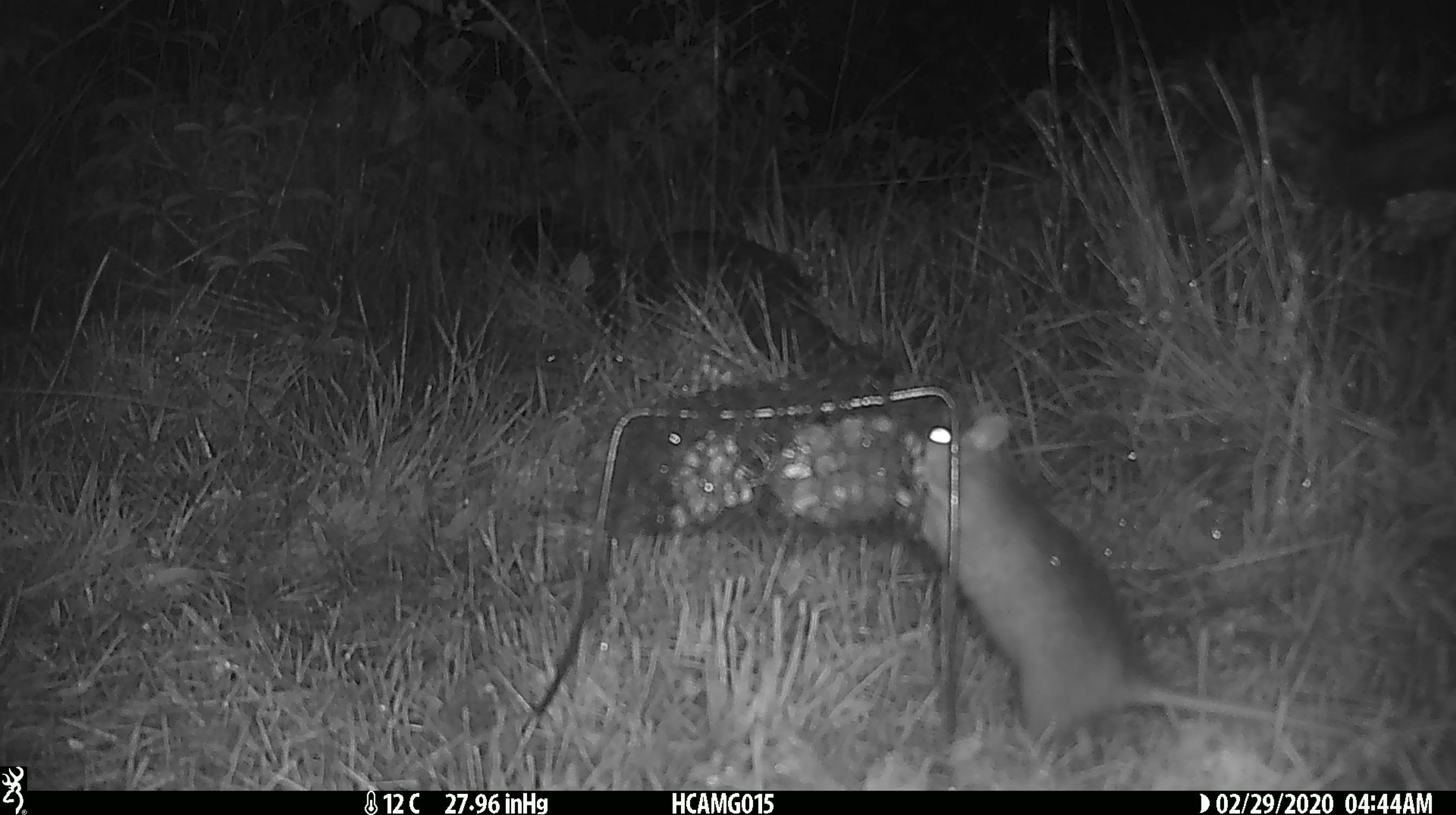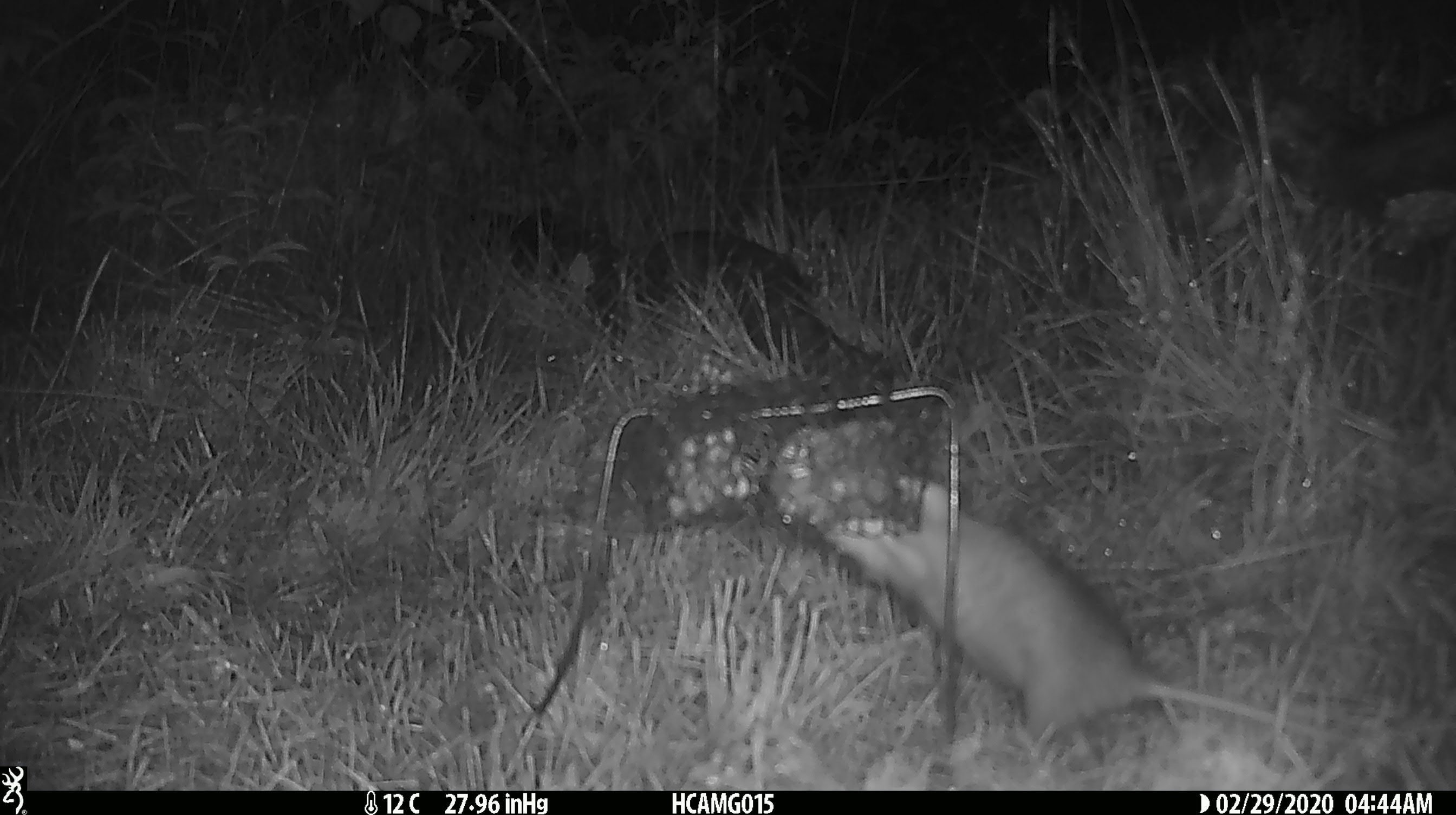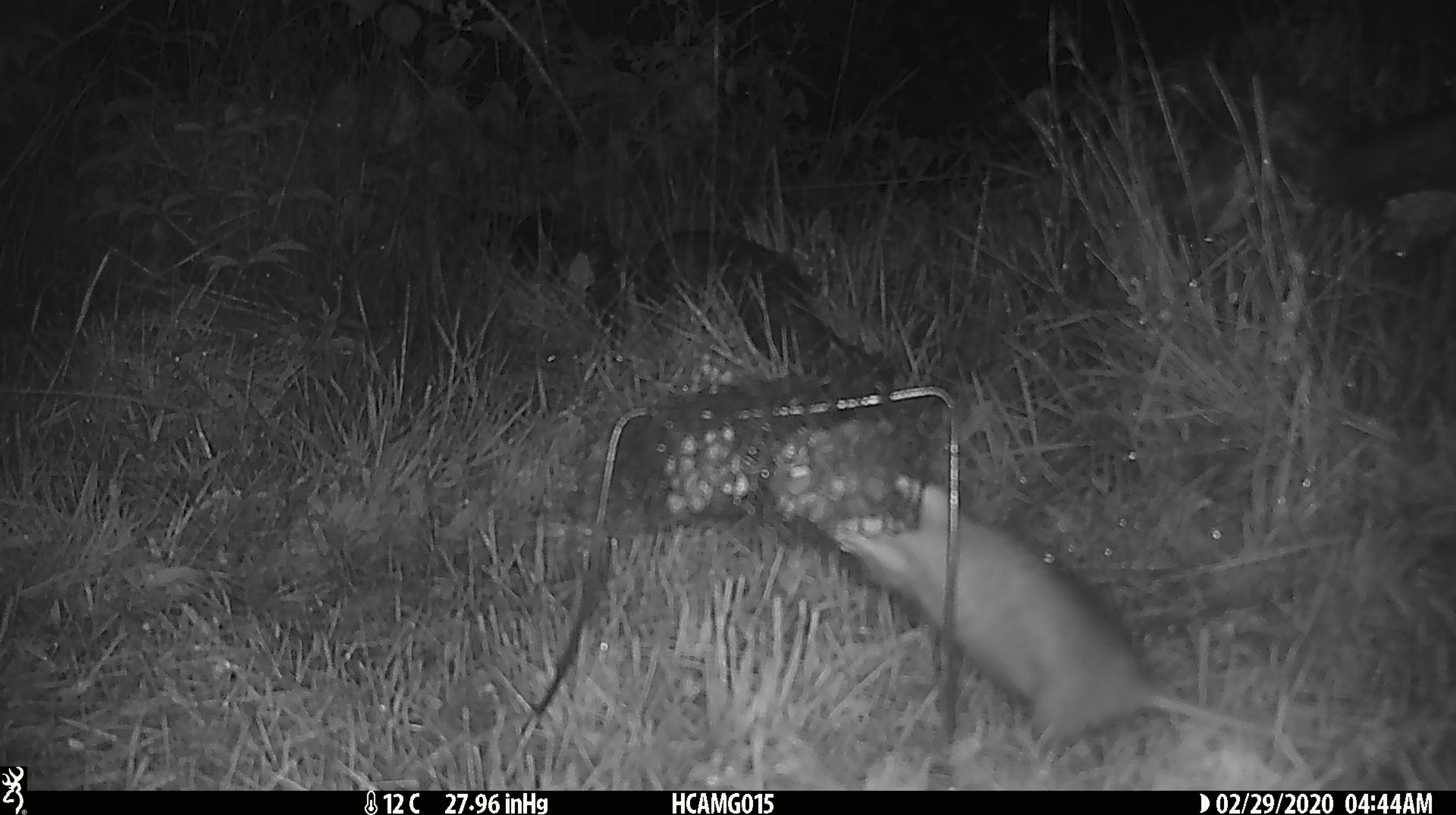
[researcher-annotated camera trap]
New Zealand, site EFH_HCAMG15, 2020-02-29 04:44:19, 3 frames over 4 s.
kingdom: Animalia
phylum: Chordata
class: Mammalia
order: Rodentia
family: Muridae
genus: Rattus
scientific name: Rattus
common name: rat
Rat (Rattus).